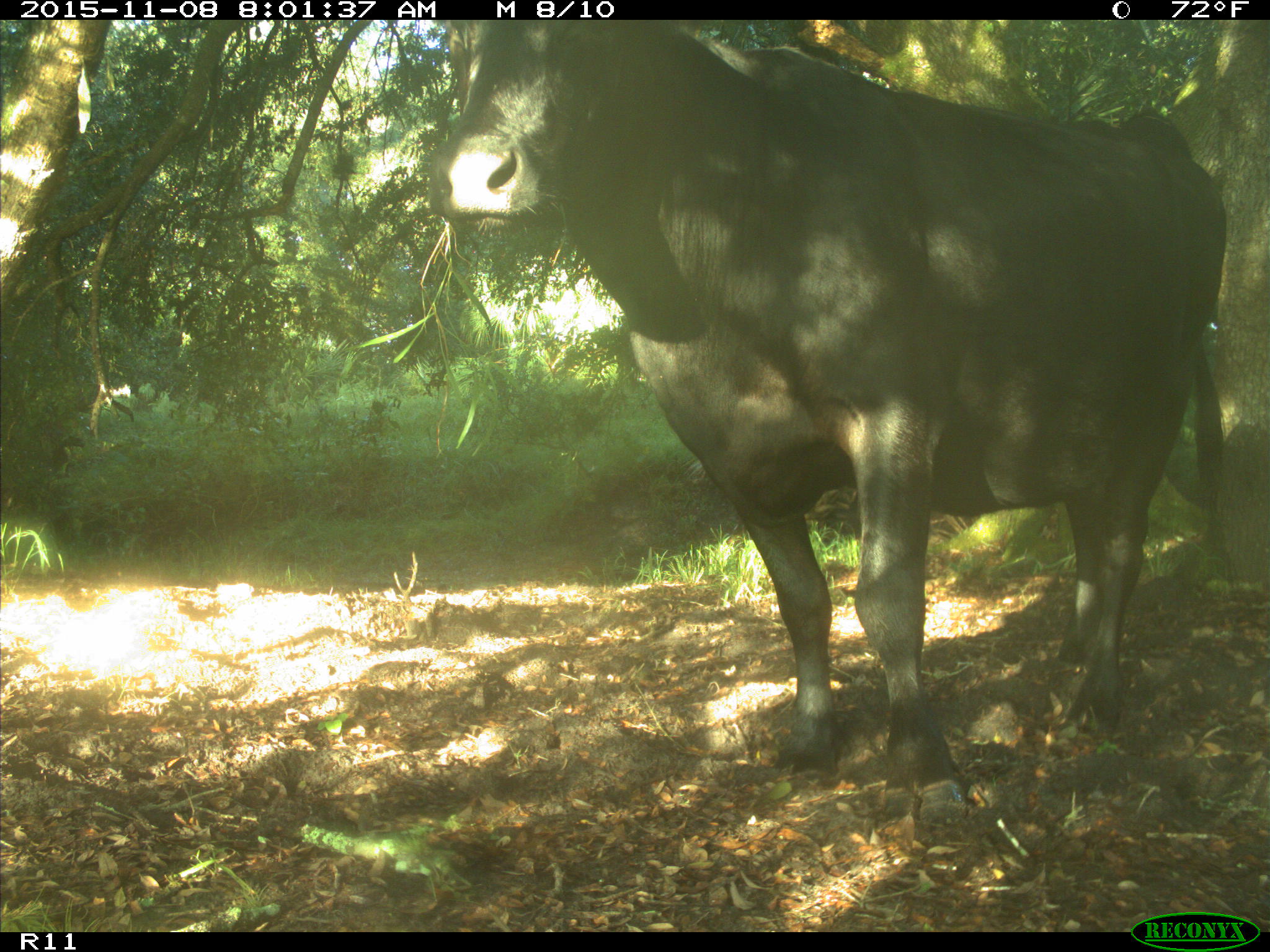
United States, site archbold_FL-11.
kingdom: Animalia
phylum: Chordata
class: Mammalia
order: Artiodactyla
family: Bovidae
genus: Bos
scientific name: Bos taurus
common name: domestic cow